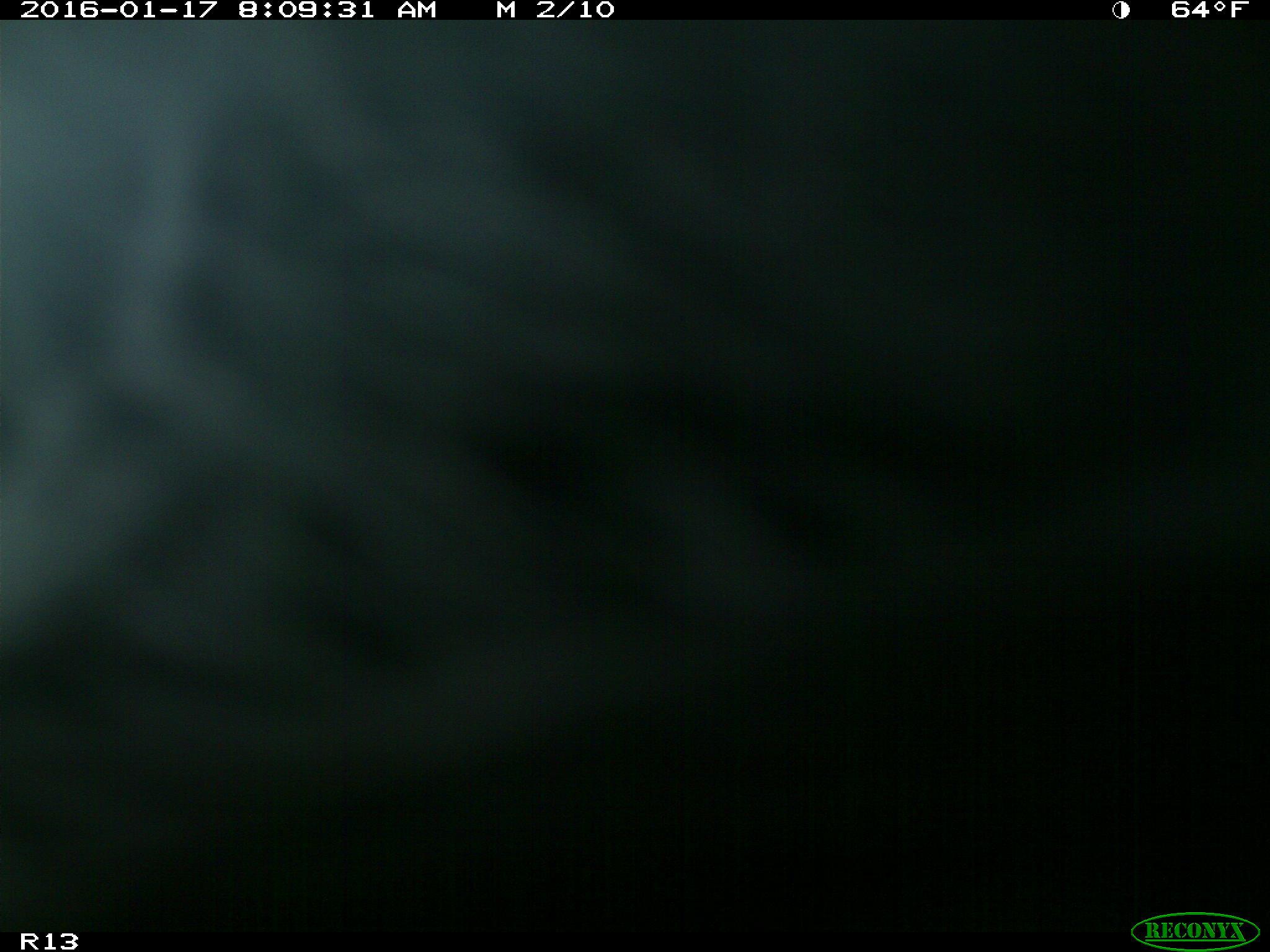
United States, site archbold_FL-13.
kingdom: Animalia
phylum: Chordata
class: Mammalia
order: Artiodactyla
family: Bovidae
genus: Bos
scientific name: Bos taurus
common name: domestic cow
Bos taurus (domestic cow).